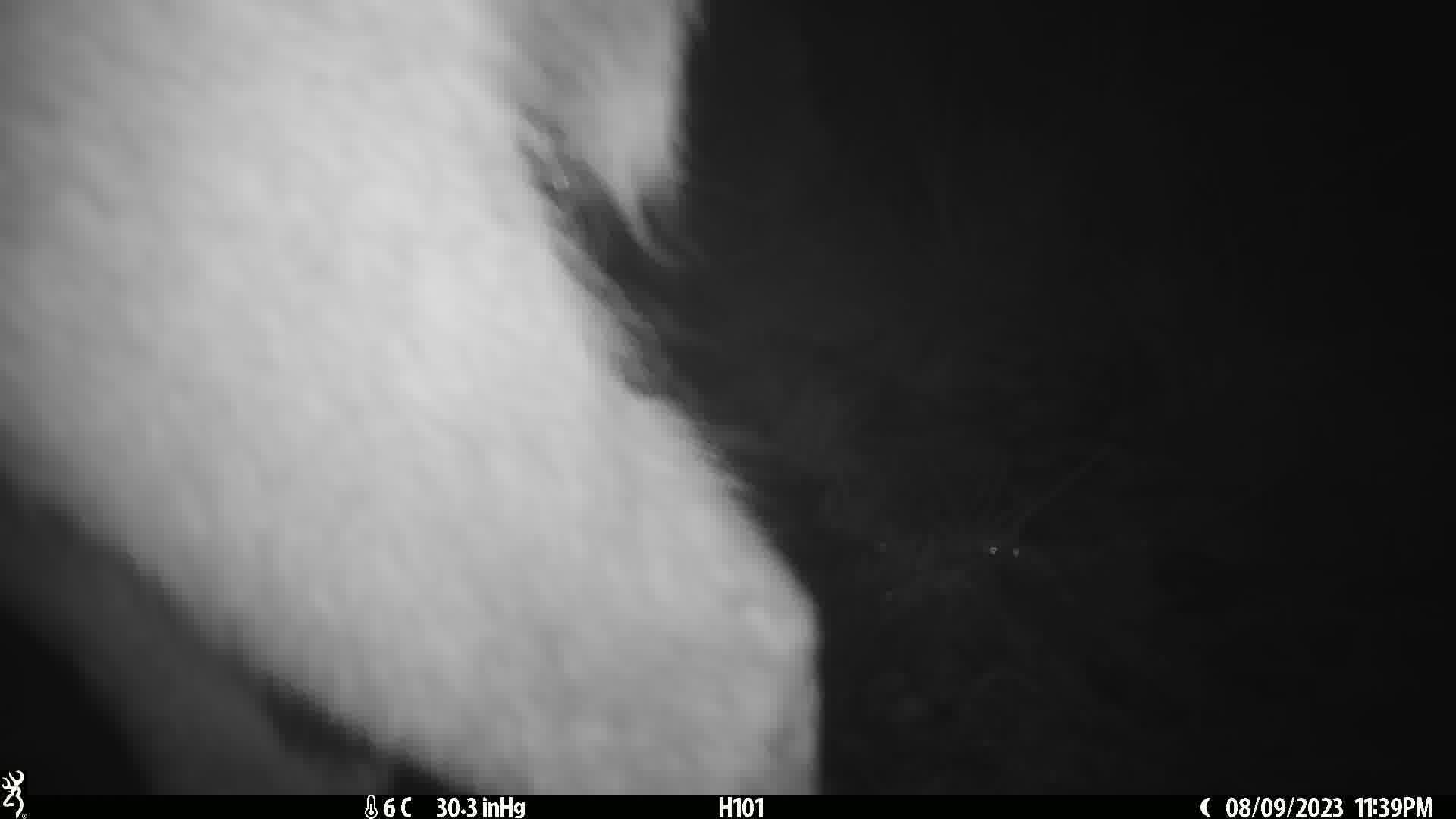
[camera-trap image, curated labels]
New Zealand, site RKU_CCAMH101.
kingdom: Animalia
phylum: Chordata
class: Mammalia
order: Artiodactyla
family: Cervidae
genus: Odocoileus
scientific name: Odocoileus virginianus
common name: white-tailed deer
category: white tailed deer